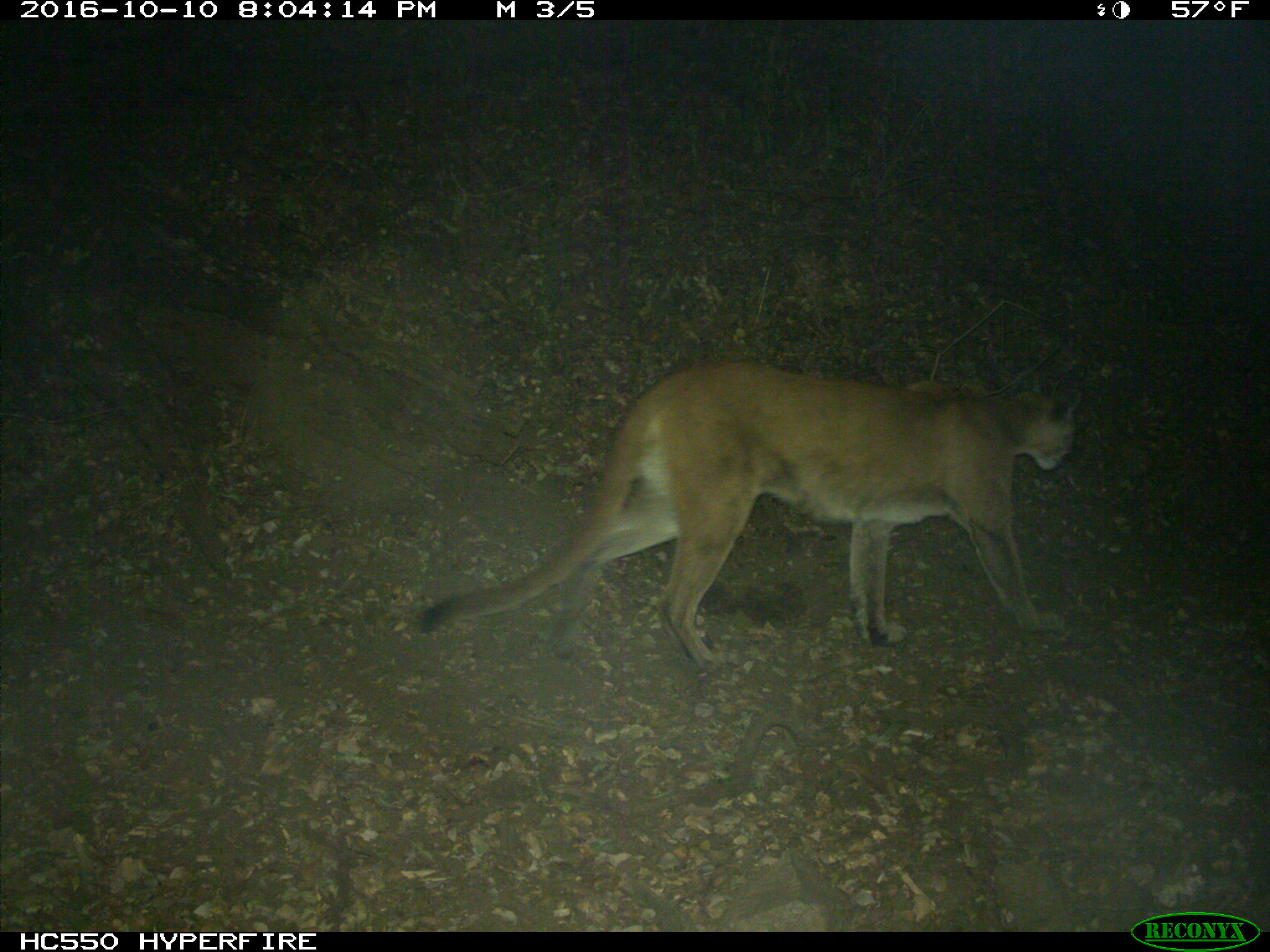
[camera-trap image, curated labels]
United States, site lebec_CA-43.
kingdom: Animalia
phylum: Chordata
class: Mammalia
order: Carnivora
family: Felidae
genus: Puma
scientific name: Puma concolor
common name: mountain lion